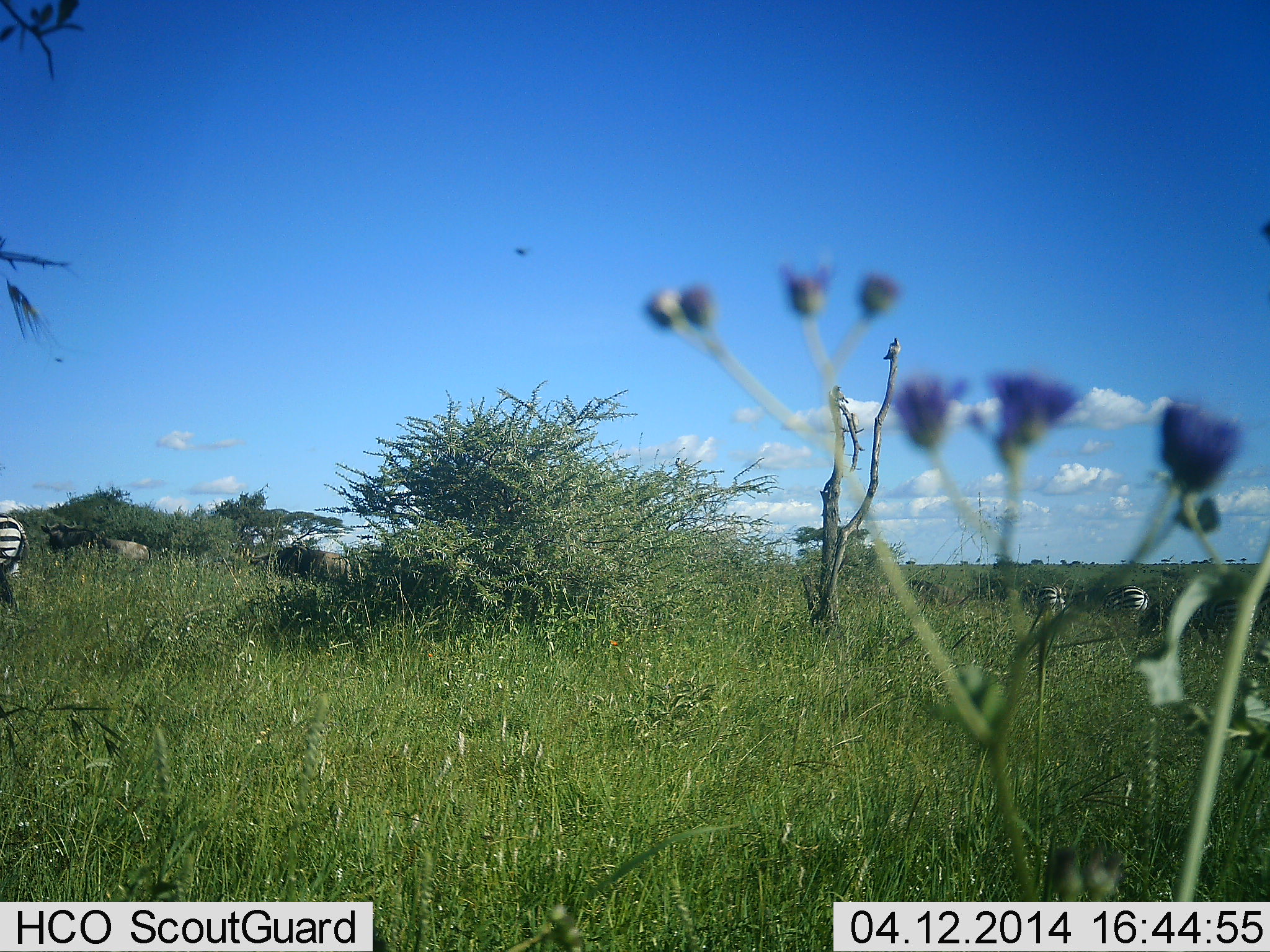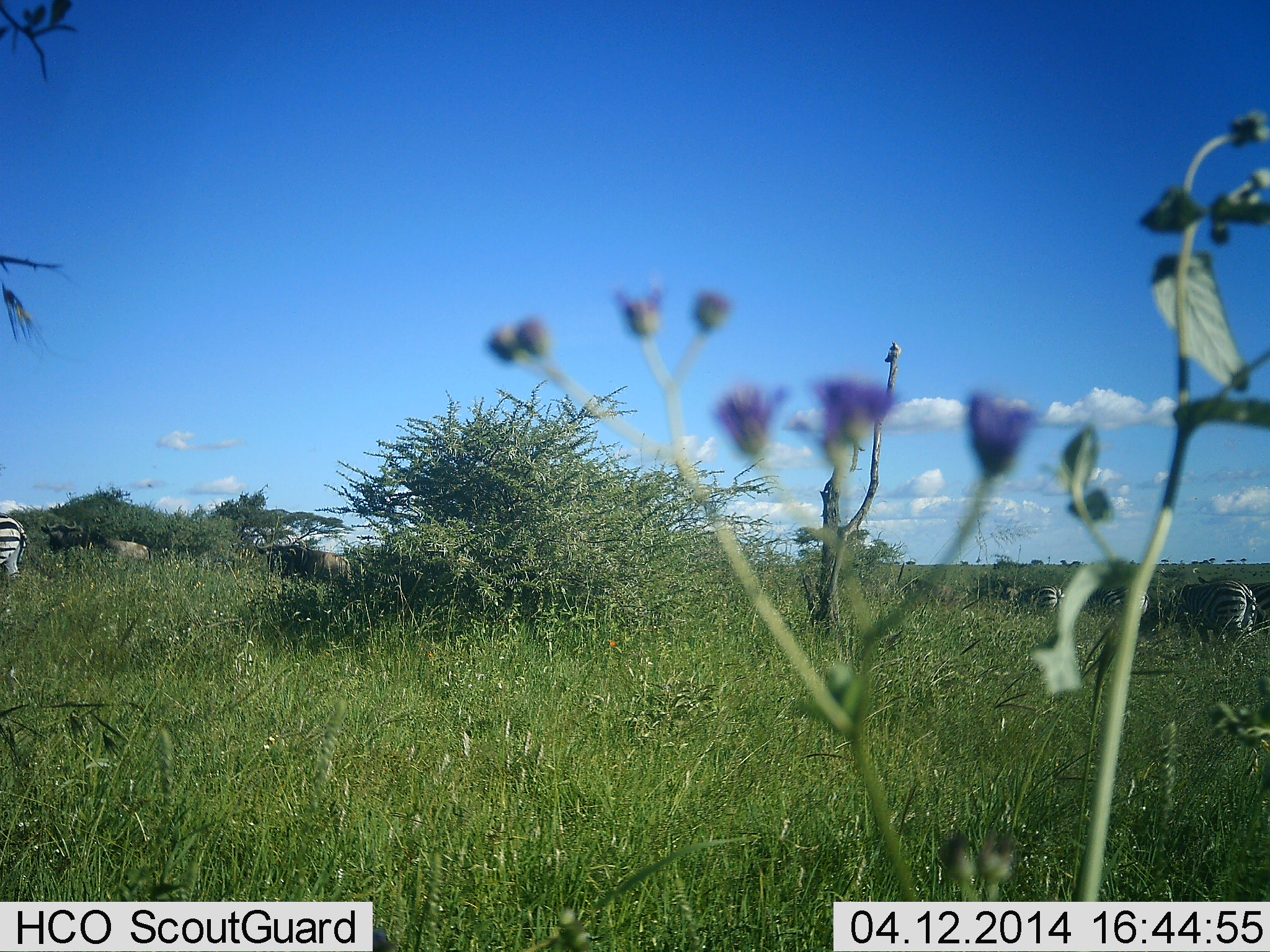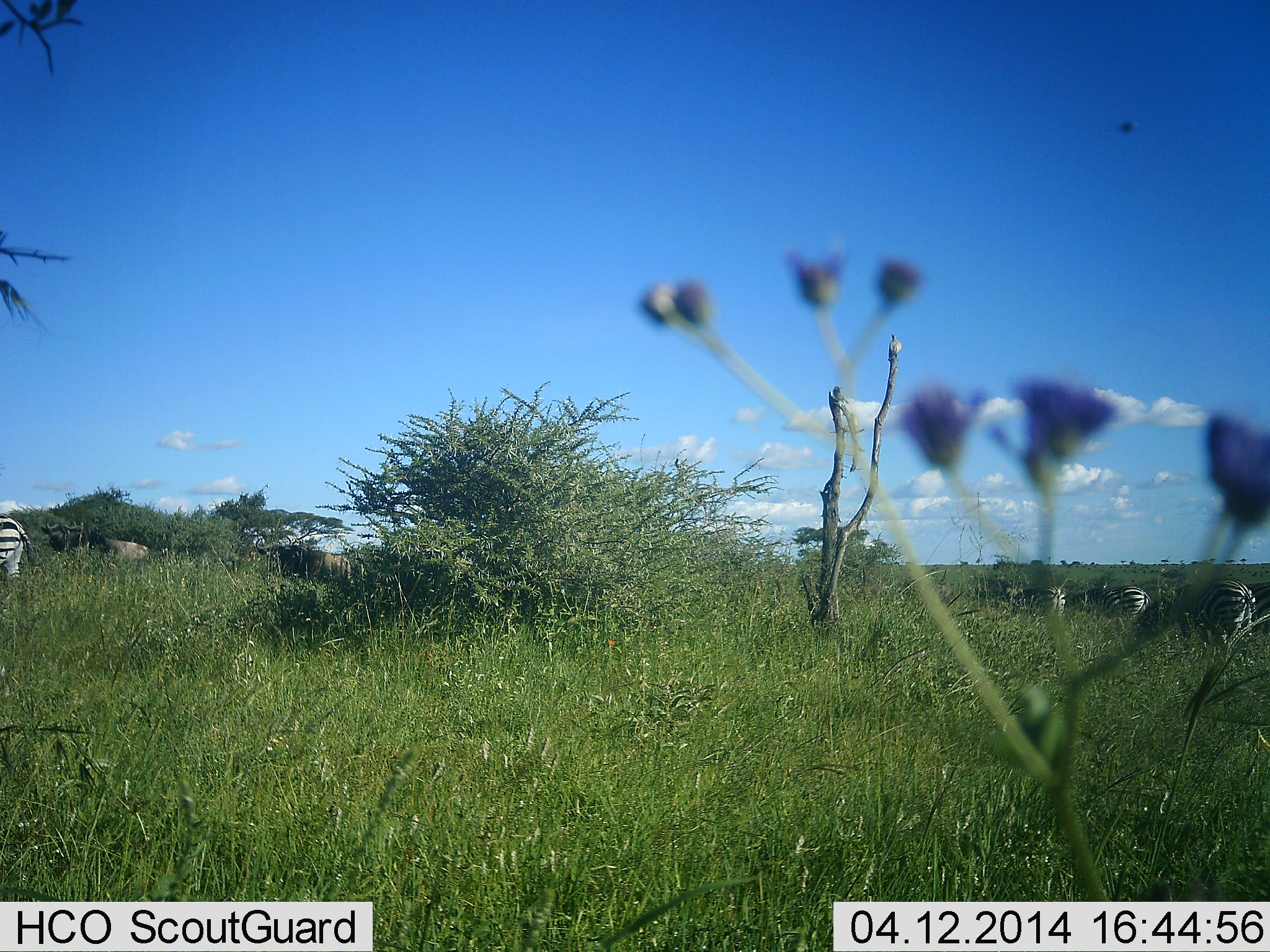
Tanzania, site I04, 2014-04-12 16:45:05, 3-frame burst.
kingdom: Animalia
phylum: Chordata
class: Mammalia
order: Artiodactyla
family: Bovidae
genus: Connochaetes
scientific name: Connochaetes taurinus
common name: blue wildebeest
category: wildebeest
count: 3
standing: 82%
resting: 0%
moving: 0%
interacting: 0%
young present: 0%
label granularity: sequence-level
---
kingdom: Animalia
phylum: Chordata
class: Mammalia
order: Perissodactyla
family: Equidae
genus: Equus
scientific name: Equus quagga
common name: plains zebra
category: zebra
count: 5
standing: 47%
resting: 0%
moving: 11%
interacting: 5%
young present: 0%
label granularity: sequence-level